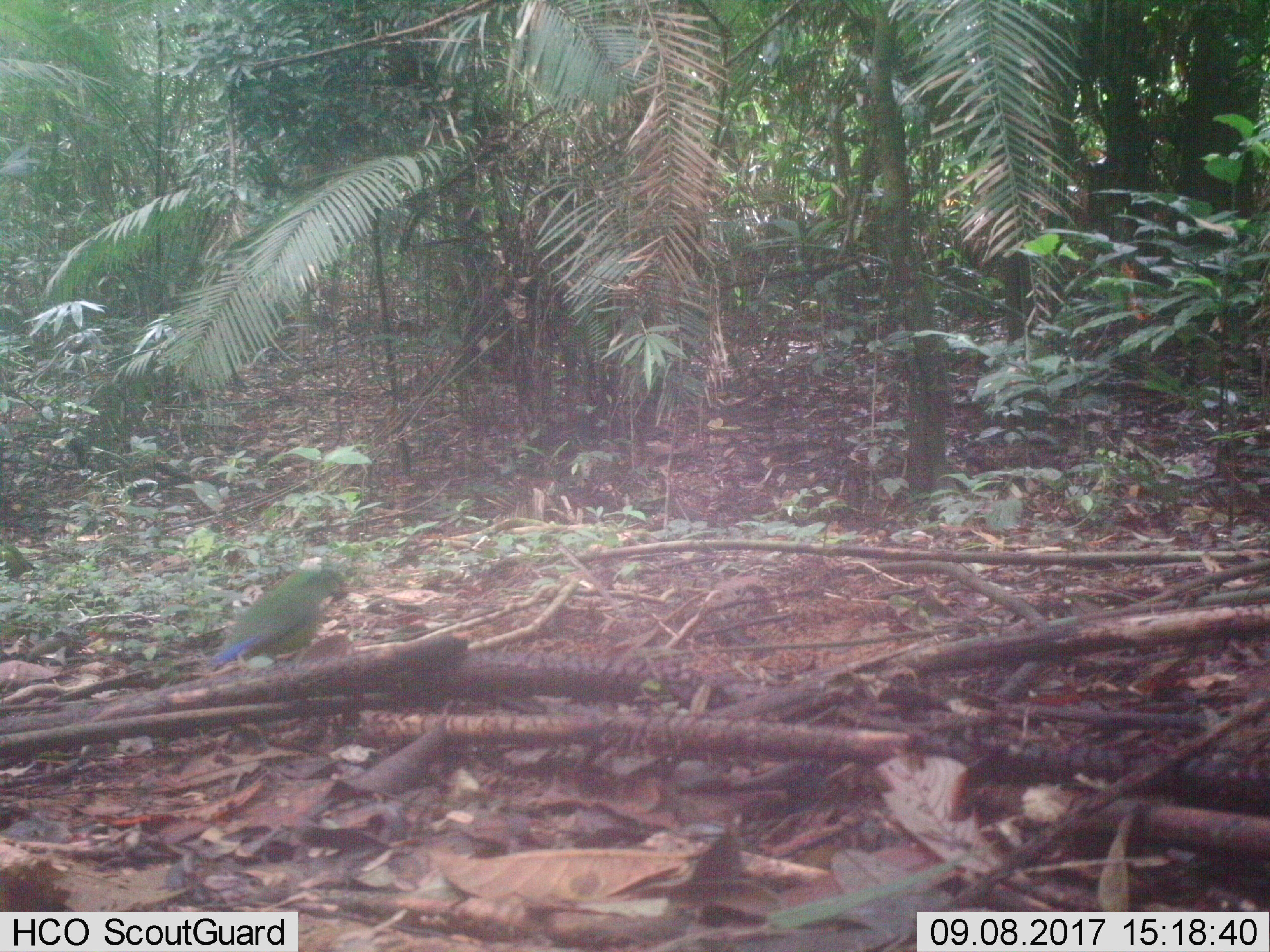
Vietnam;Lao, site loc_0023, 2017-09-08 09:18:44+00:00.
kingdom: Animalia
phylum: Chordata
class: Aves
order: Passeriformes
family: Pittidae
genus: Hydrornis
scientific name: Hydrornis elliotii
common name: bar-bellied pitta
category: bar bellied pitta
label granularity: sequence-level